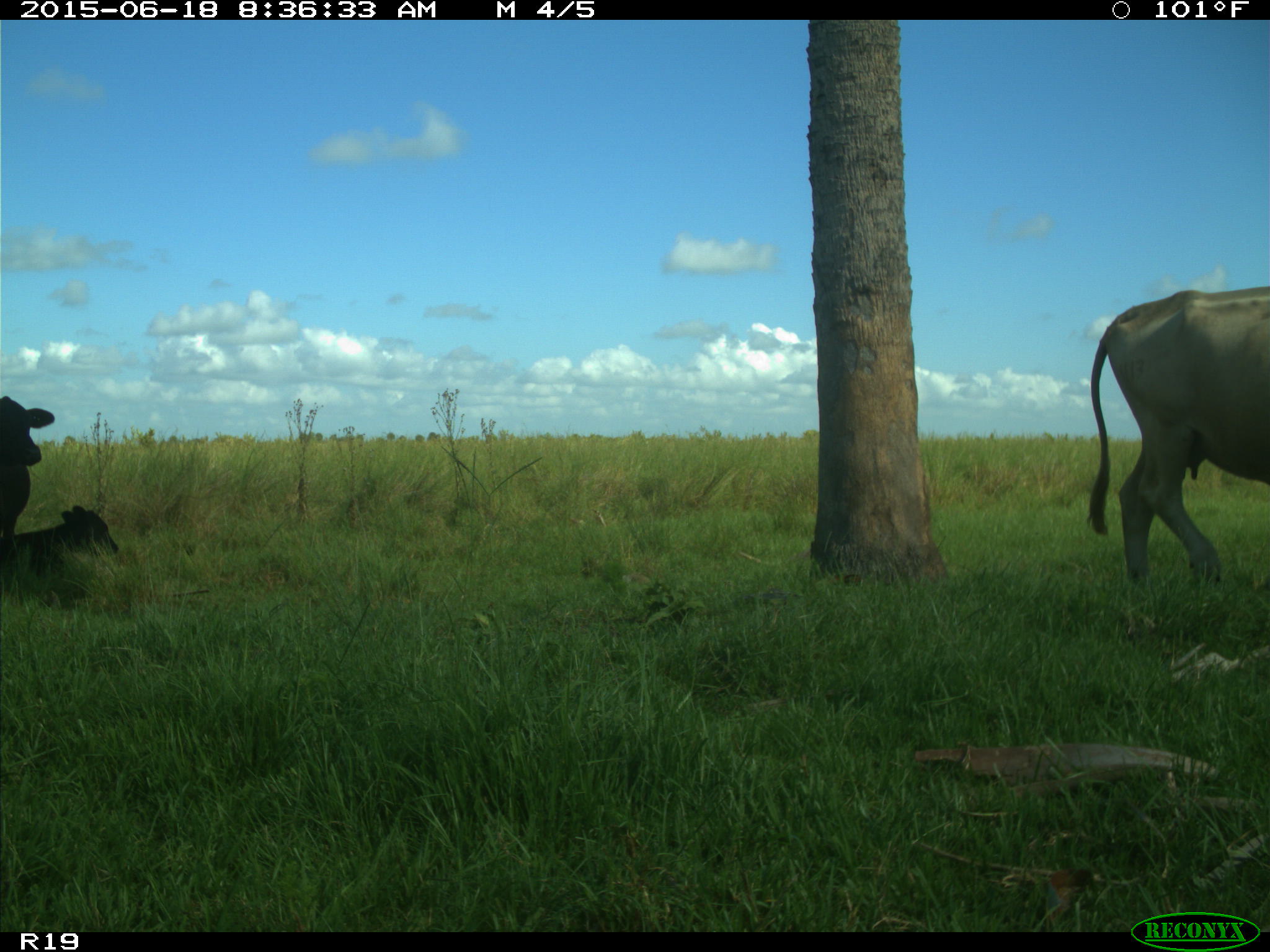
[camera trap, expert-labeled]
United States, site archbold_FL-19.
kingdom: Animalia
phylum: Chordata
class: Mammalia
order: Artiodactyla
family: Bovidae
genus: Bos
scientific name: Bos taurus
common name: domestic cow